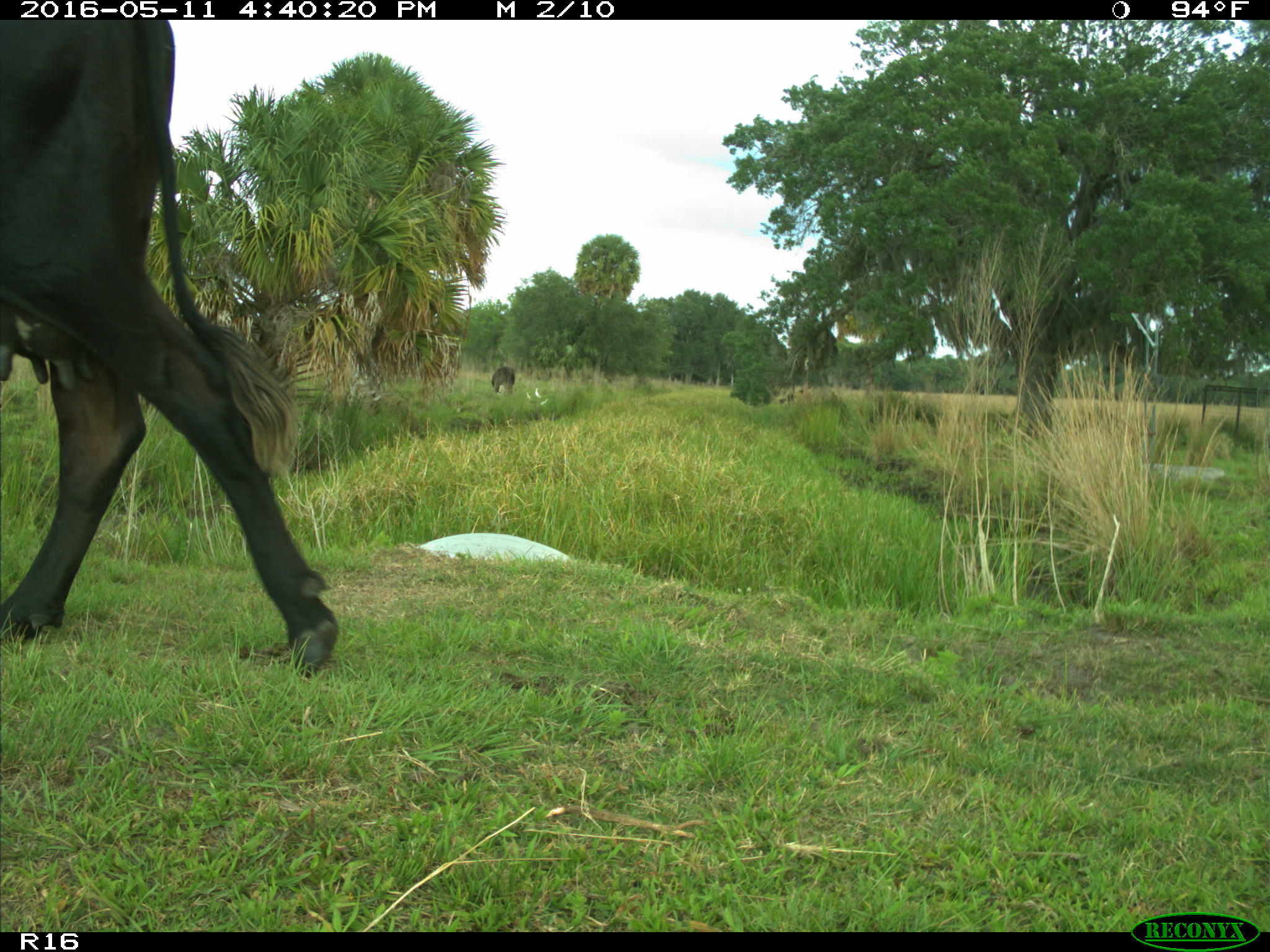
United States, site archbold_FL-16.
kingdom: Animalia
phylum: Chordata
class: Mammalia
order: Artiodactyla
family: Bovidae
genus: Bos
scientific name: Bos taurus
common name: domestic cow